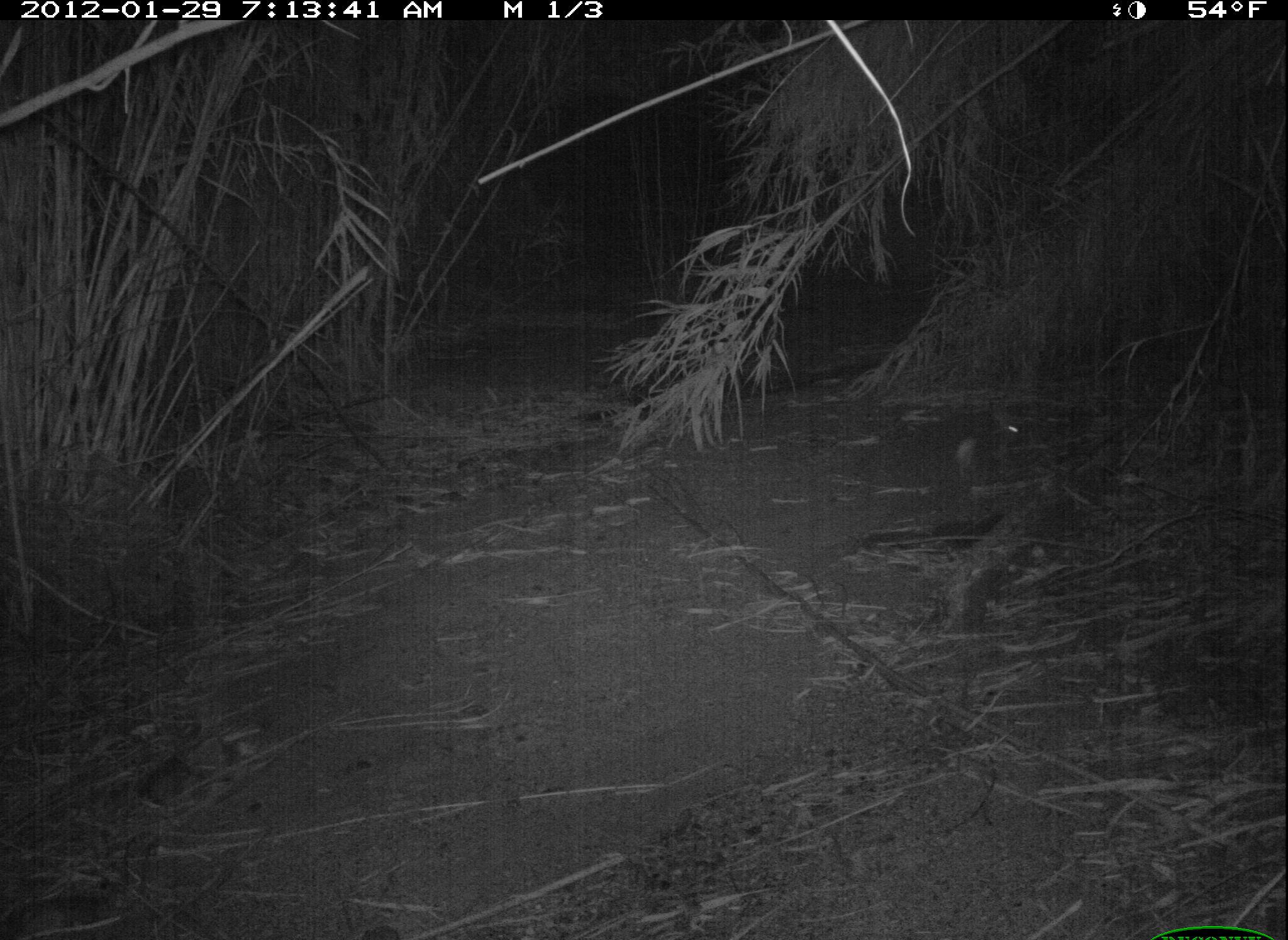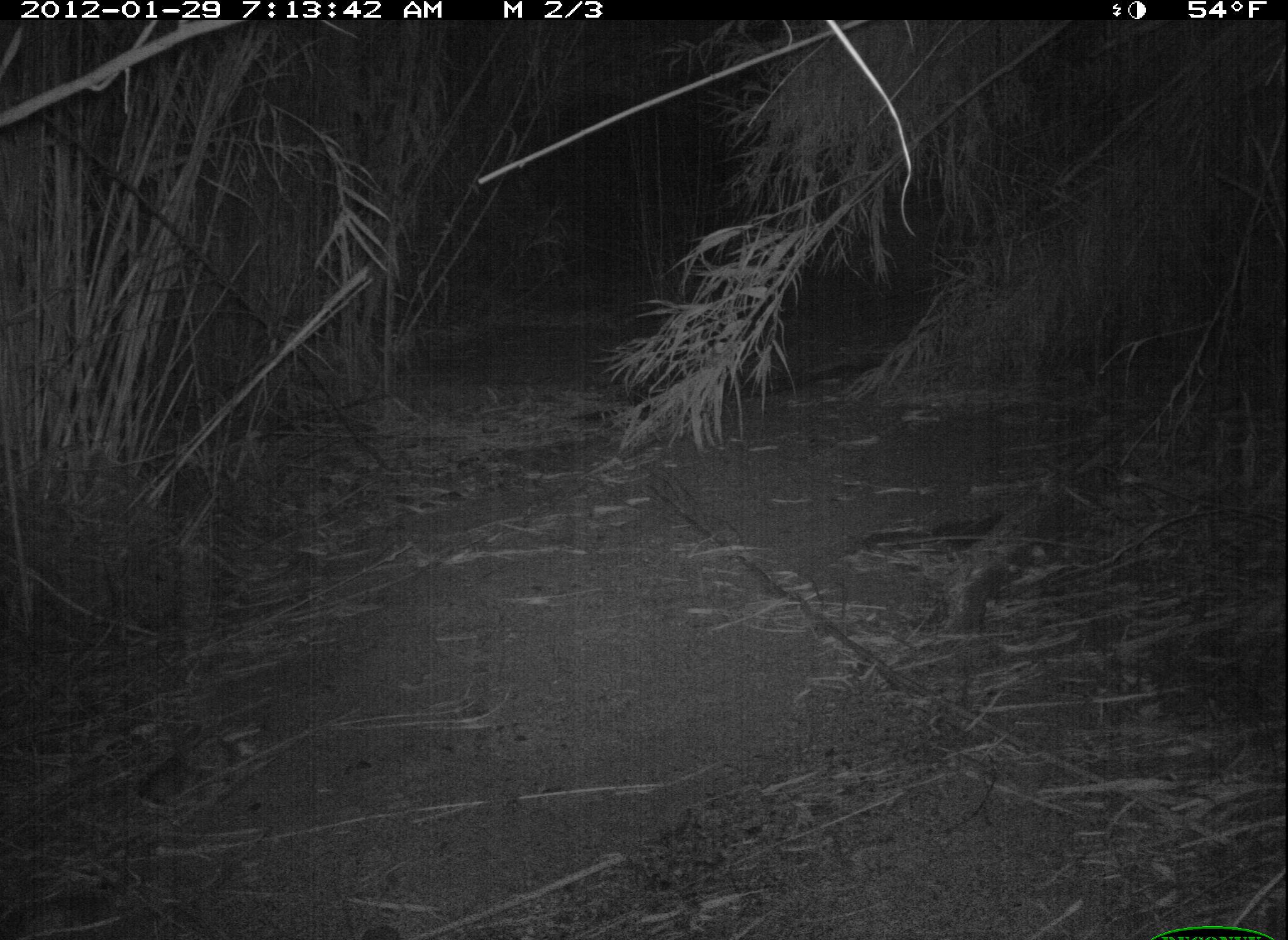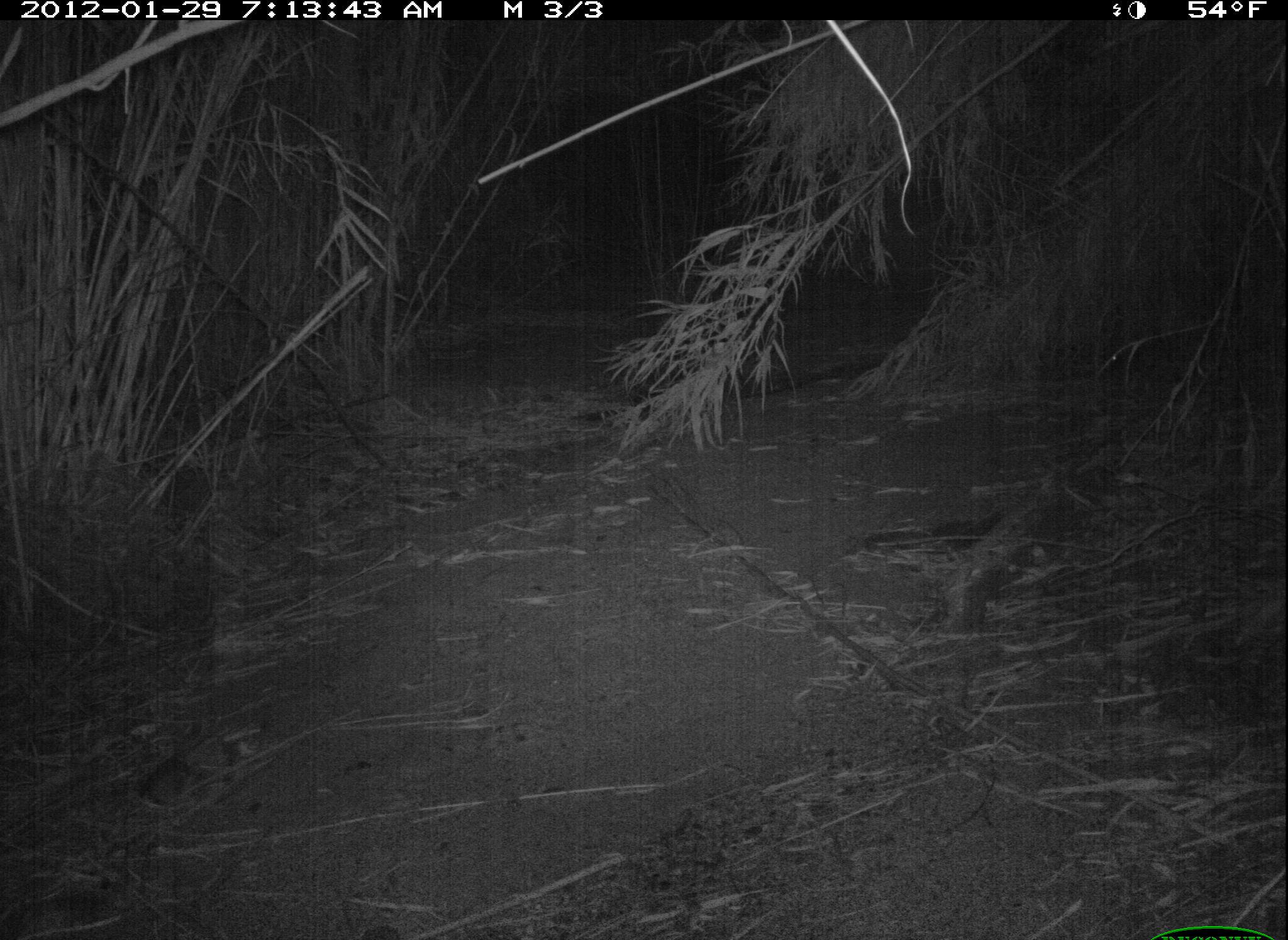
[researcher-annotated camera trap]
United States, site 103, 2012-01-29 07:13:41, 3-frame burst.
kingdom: Animalia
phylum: Chordata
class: Mammalia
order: Lagomorpha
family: Leporidae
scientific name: Leporidae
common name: rabbits and hares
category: rabbit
Rabbit (rabbits and hares) (Leporidae).